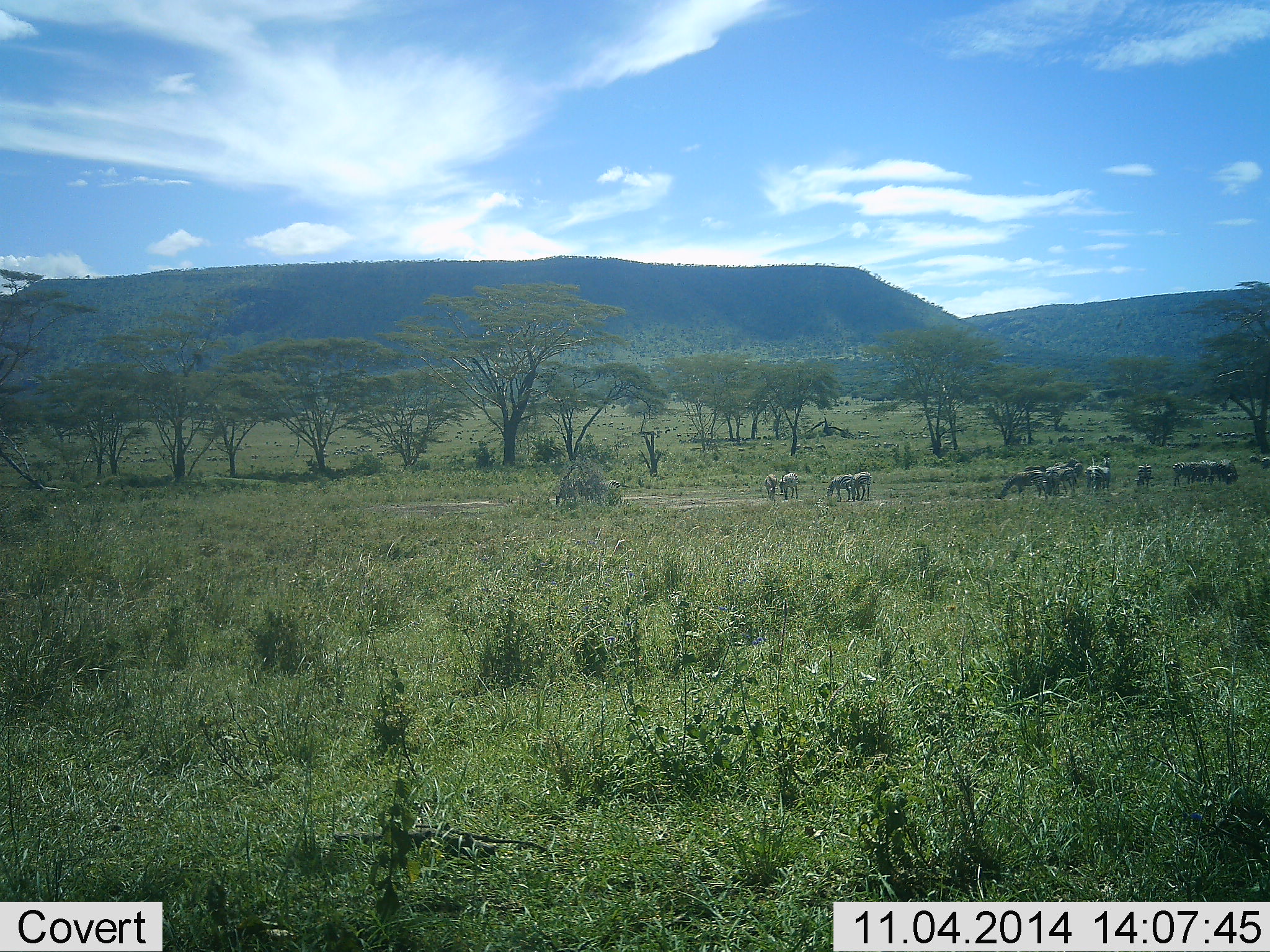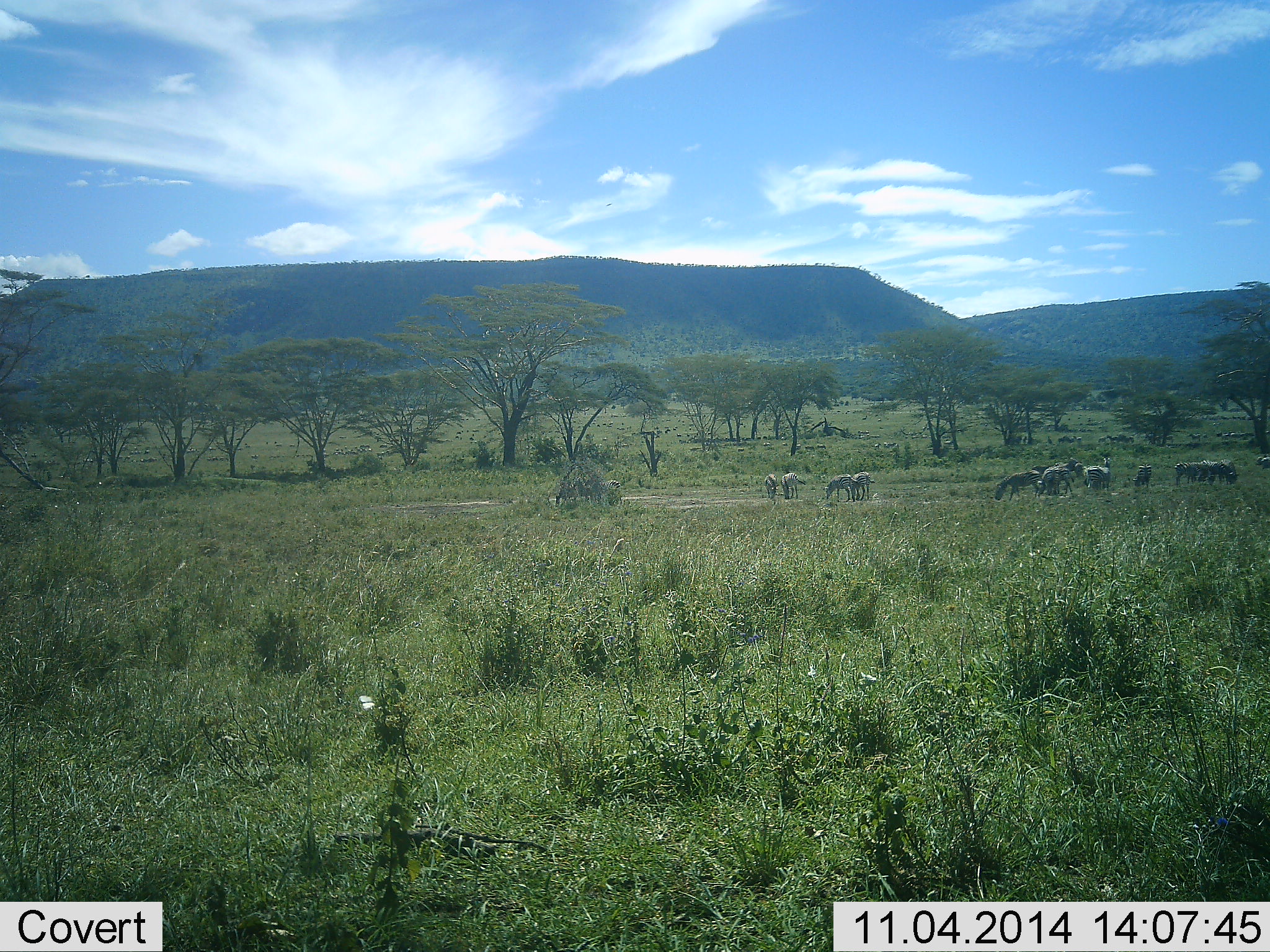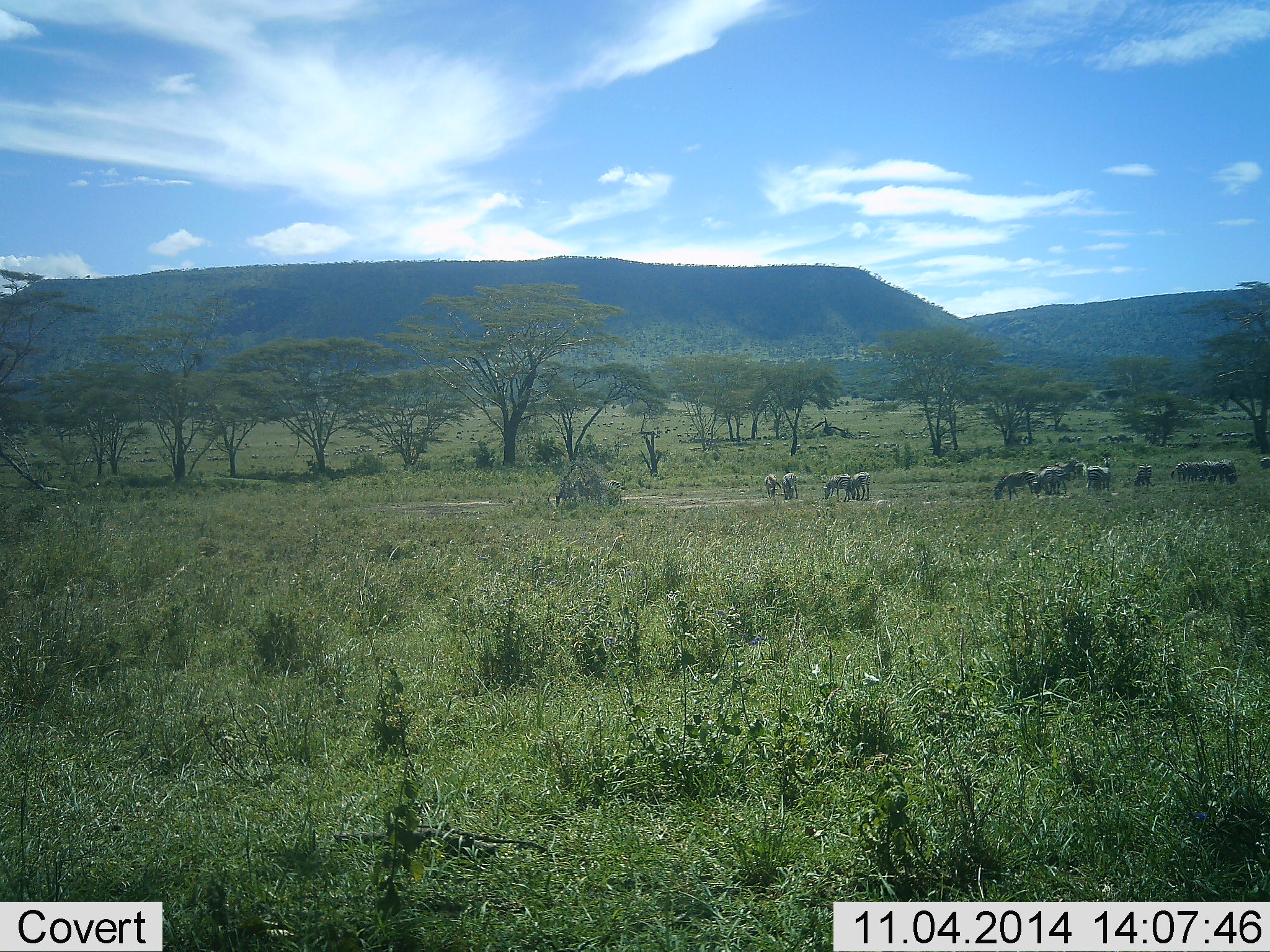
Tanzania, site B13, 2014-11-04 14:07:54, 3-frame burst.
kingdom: Animalia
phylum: Chordata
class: Mammalia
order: Perissodactyla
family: Equidae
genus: Equus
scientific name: Equus quagga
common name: plains zebra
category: zebra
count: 11-50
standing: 36%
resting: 0%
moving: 27%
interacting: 9%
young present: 0%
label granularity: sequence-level